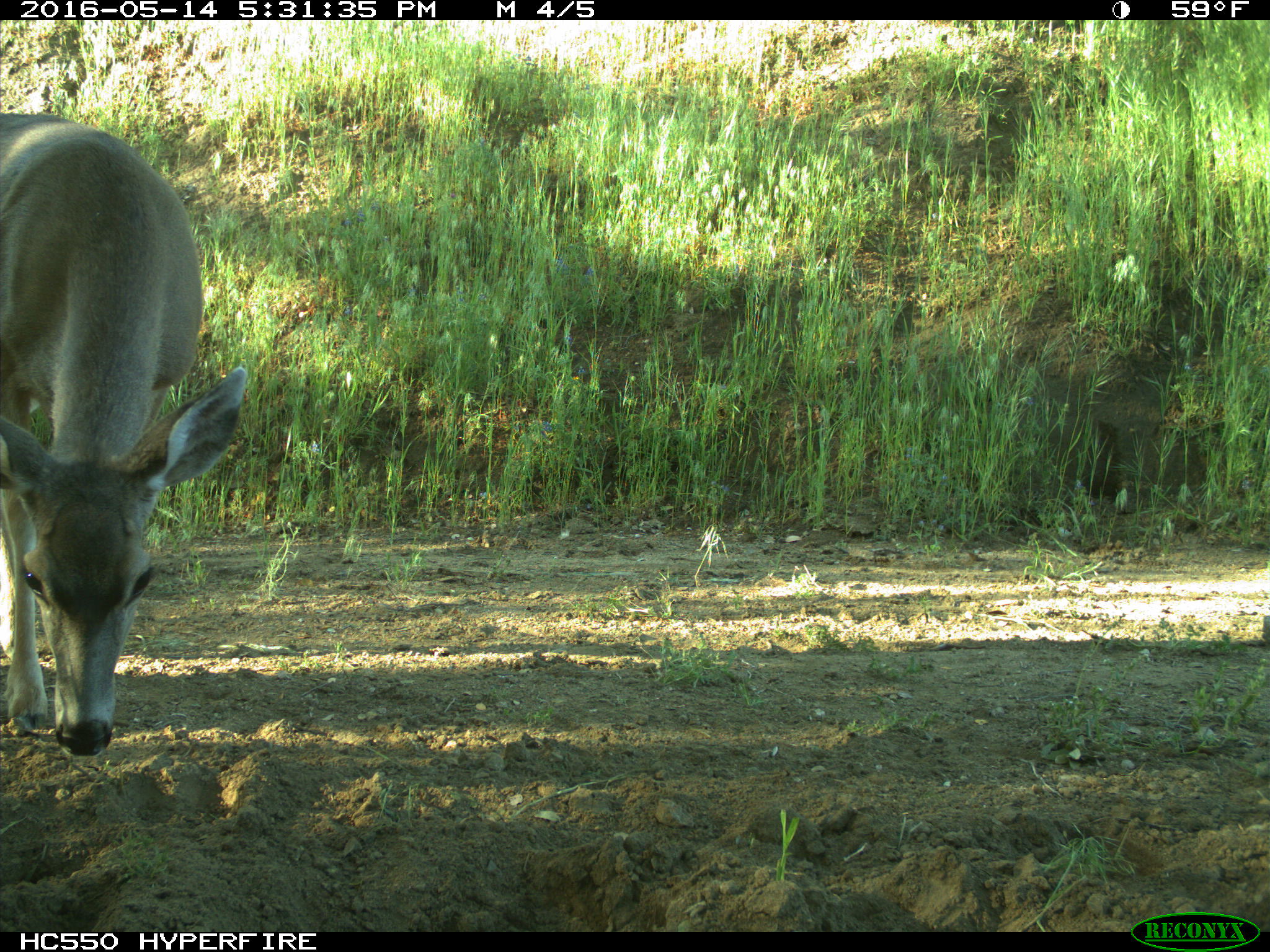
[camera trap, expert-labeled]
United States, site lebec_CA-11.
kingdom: Animalia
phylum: Chordata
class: Mammalia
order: Artiodactyla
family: Cervidae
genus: Odocoileus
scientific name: Odocoileus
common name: deer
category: unidentified deer